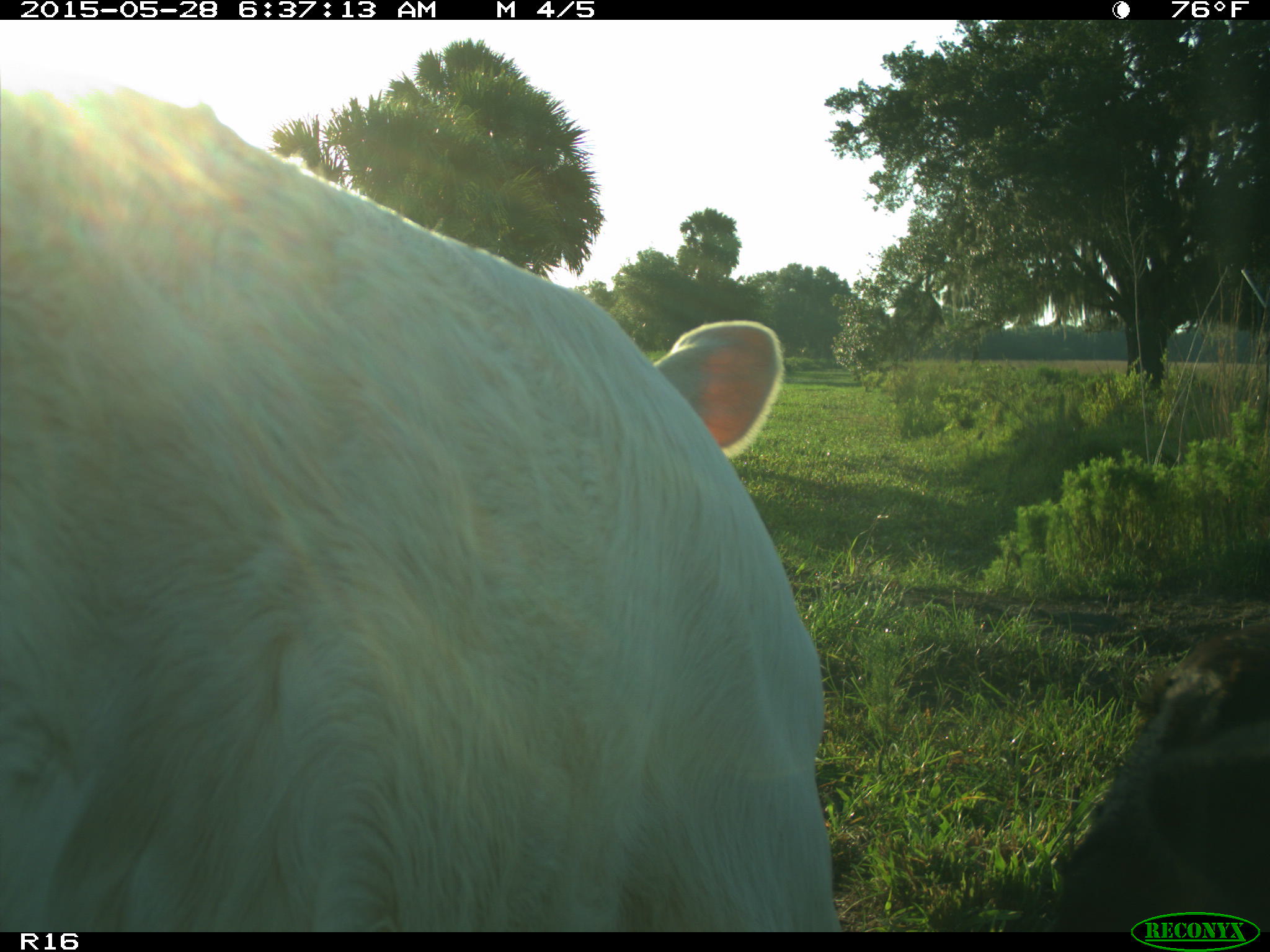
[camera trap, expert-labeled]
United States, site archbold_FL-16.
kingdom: Animalia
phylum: Chordata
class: Mammalia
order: Artiodactyla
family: Bovidae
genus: Bos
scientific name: Bos taurus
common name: domestic cow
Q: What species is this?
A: Bos taurus (domestic cow).